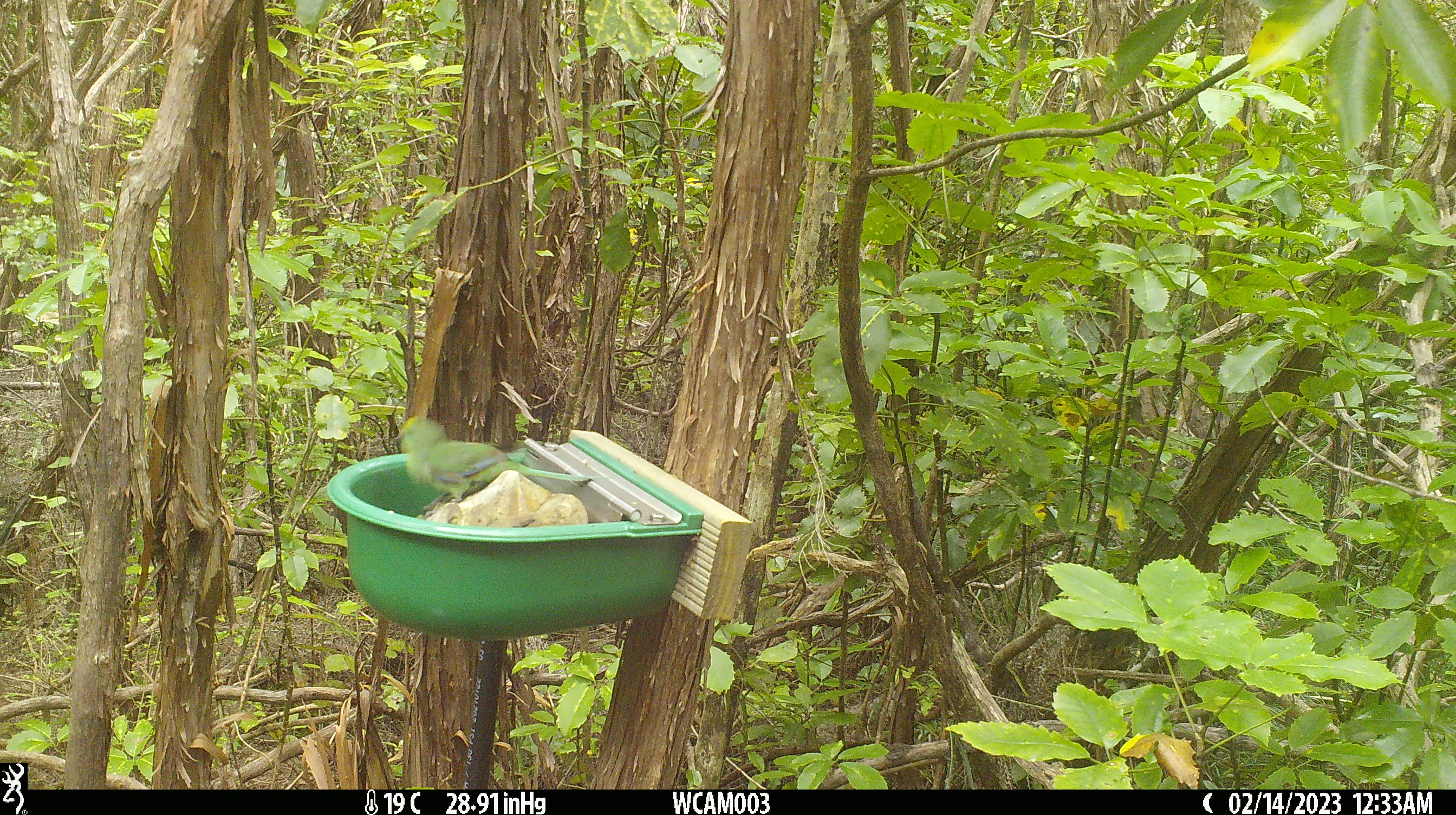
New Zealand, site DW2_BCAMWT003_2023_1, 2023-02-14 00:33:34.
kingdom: Animalia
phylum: Chordata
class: Aves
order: Psittaciformes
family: Psittaculidae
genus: Cyanoramphus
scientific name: Cyanoramphus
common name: parakeet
Parakeet (Cyanoramphus).